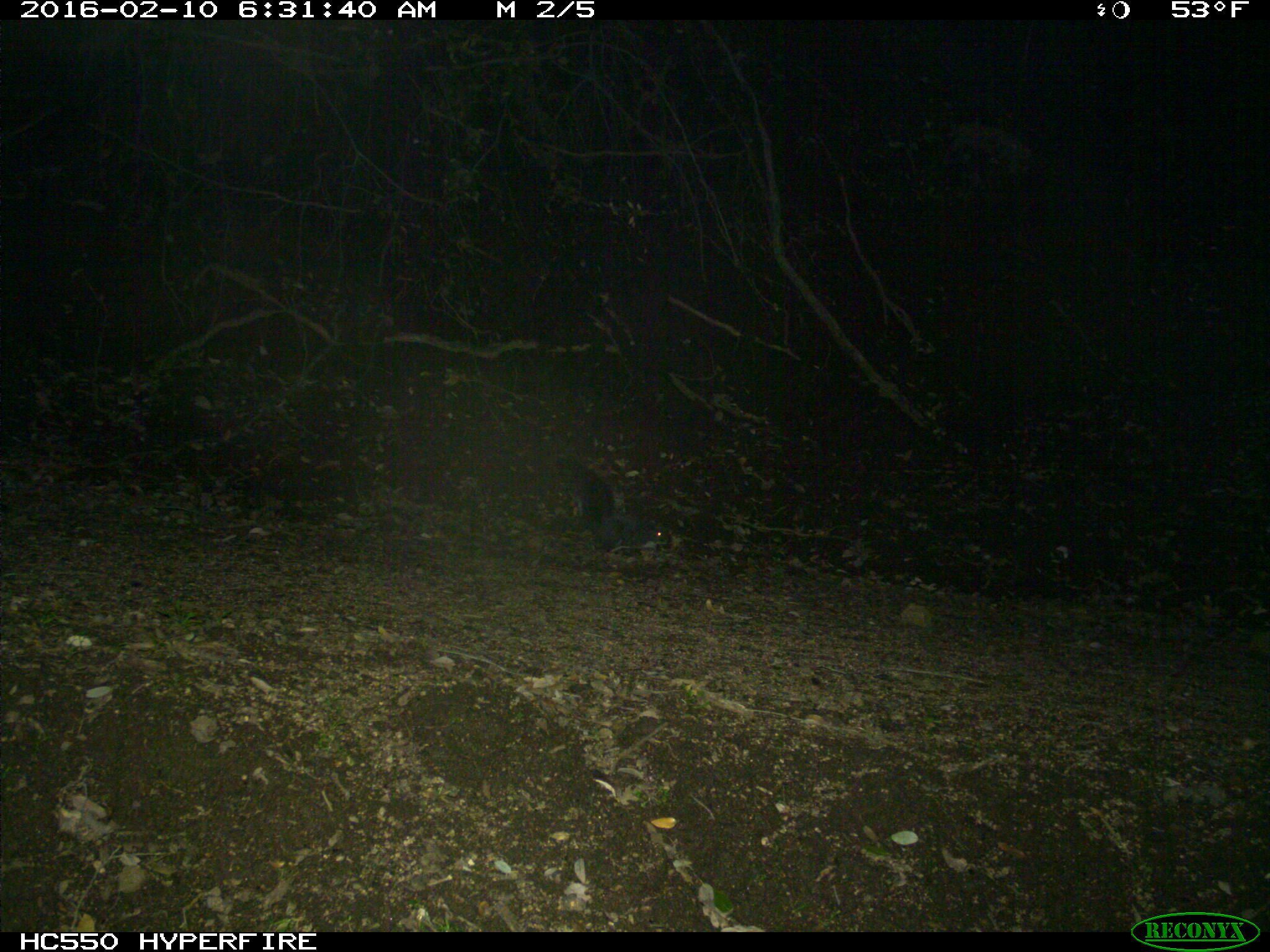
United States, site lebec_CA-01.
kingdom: Animalia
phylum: Chordata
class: Mammalia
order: Rodentia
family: Sciuridae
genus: Sciurus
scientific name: Sciurus carolinensis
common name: eastern gray squirrel